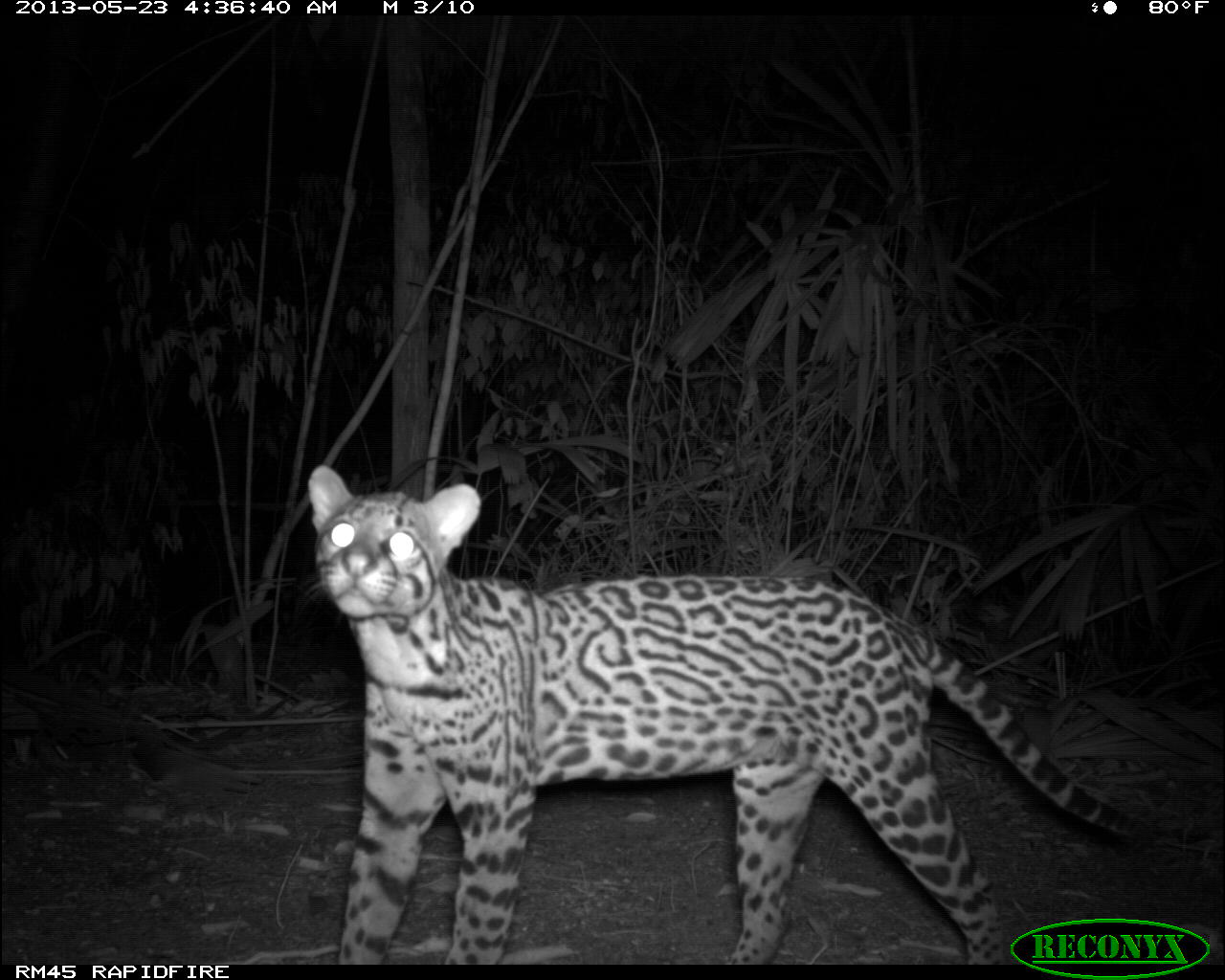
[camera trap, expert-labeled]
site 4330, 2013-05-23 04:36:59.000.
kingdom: Animalia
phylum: Chordata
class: Mammalia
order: Carnivora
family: Felidae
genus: Leopardus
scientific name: Leopardus pardalis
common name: ocelot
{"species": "Leopardus pardalis (ocelot)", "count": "1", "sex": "female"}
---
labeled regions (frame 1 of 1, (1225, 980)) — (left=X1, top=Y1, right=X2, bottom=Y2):
leopardus pardalis: (left=304, top=459, right=1144, bottom=964)